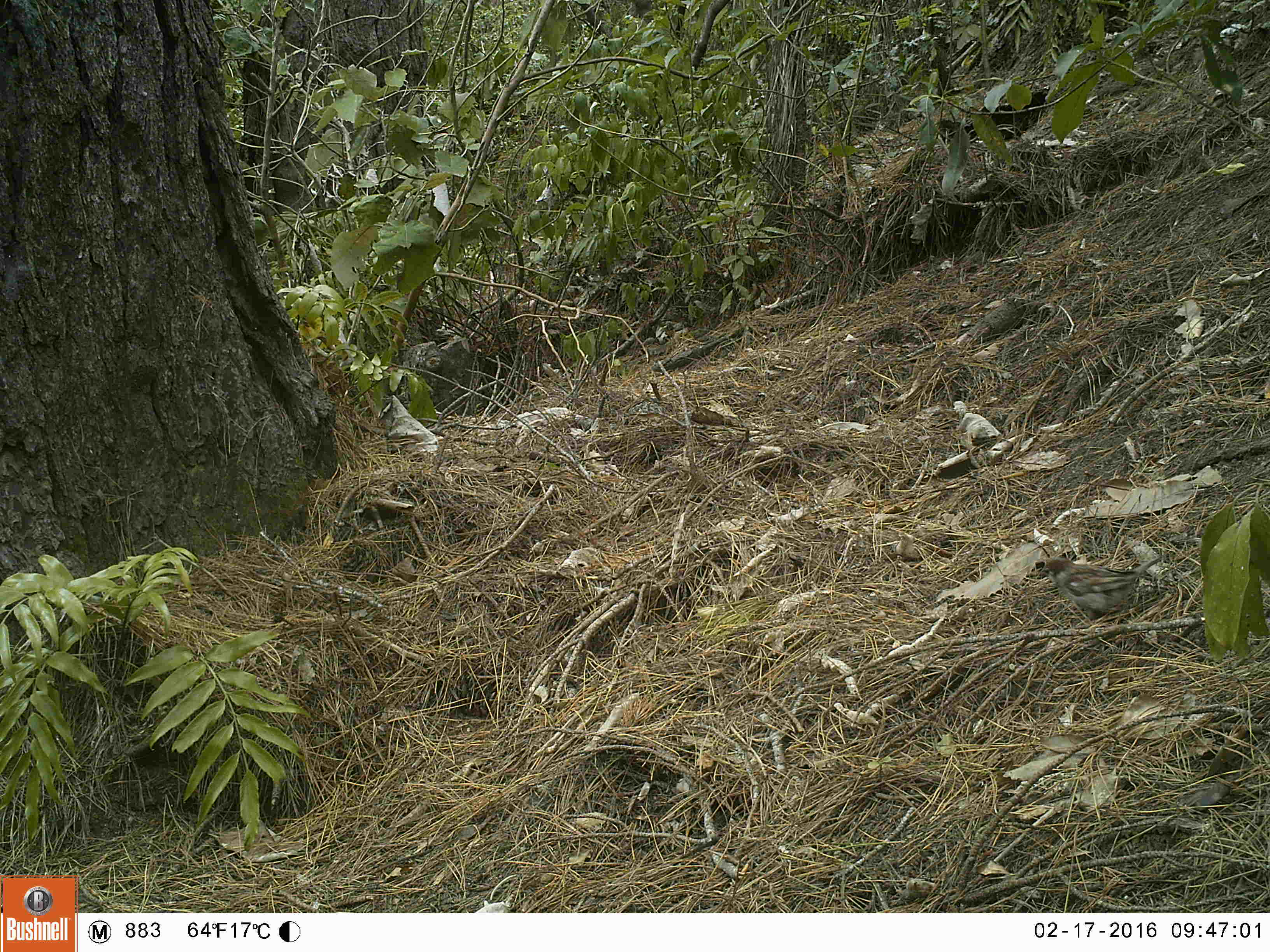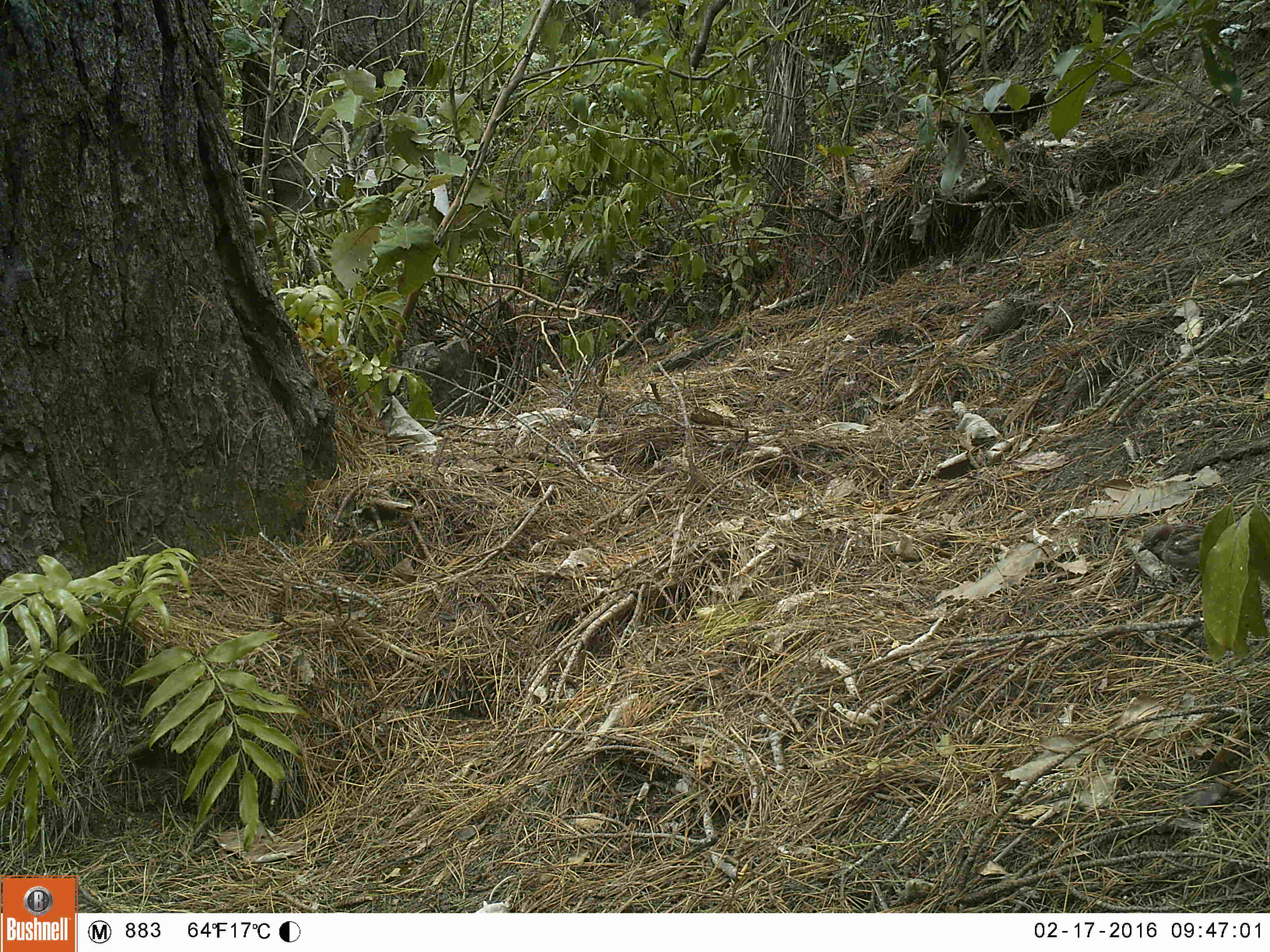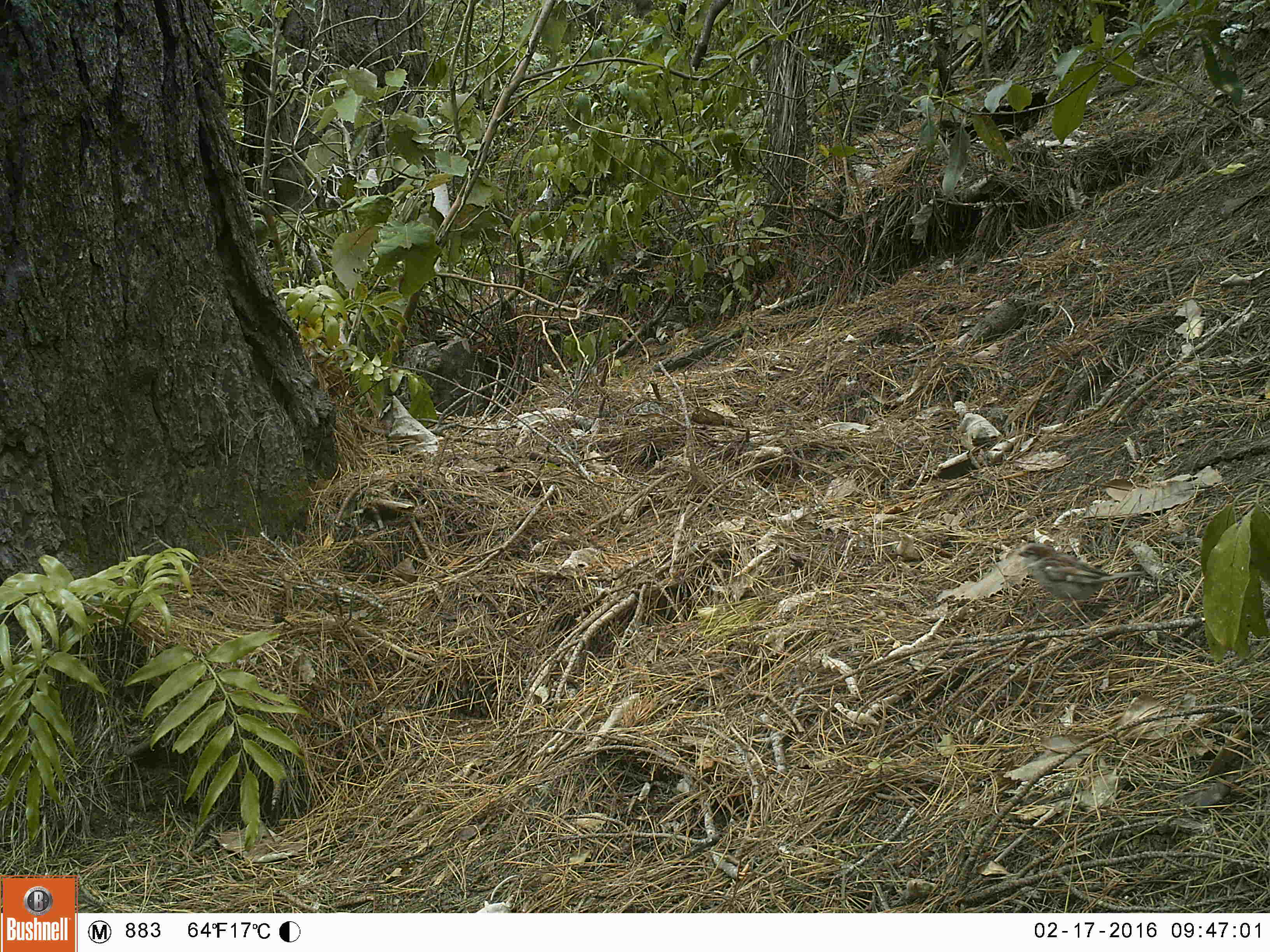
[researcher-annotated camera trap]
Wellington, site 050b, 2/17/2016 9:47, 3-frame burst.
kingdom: Animalia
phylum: Chordata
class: Aves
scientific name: Aves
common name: bird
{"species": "bird (Aves)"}